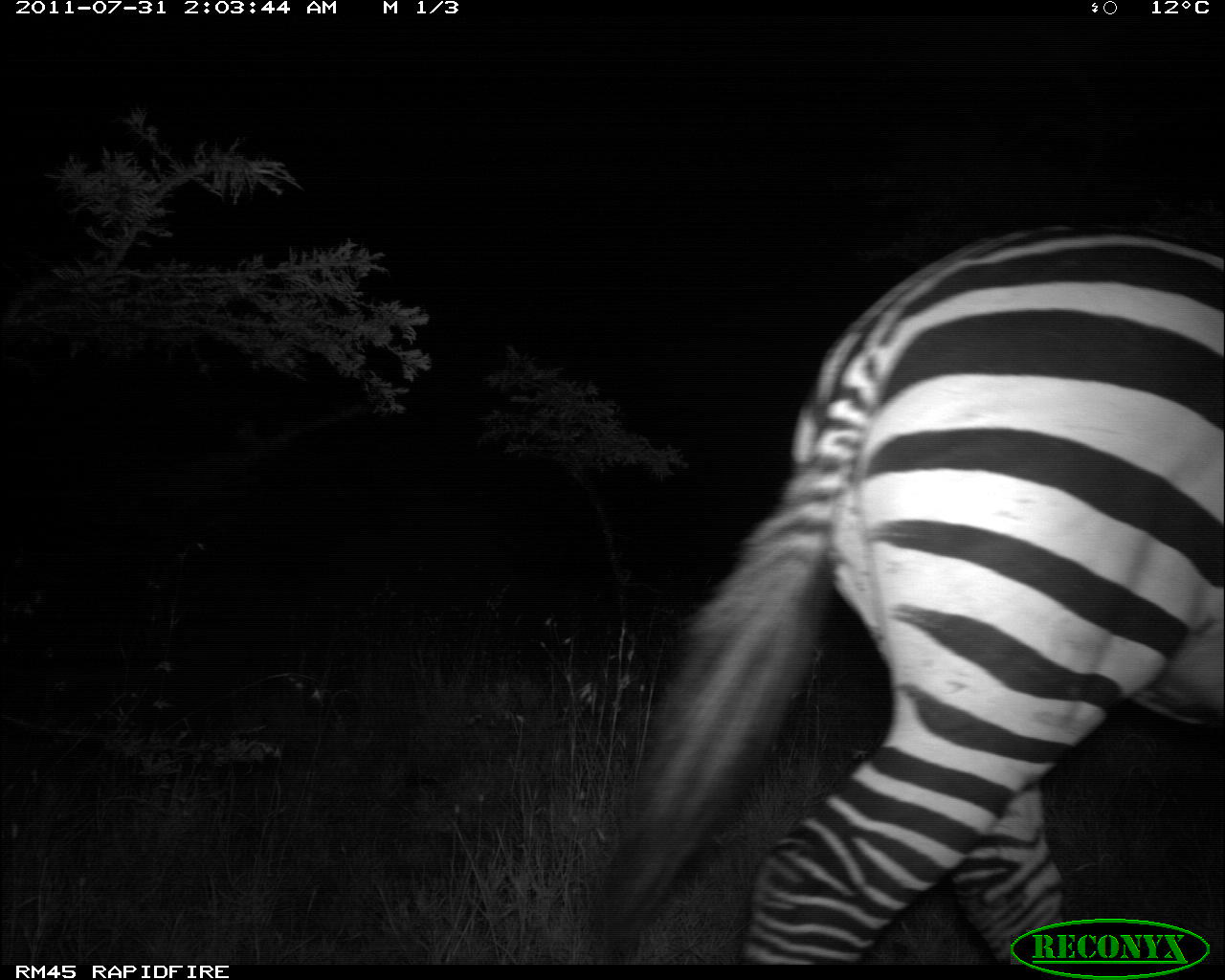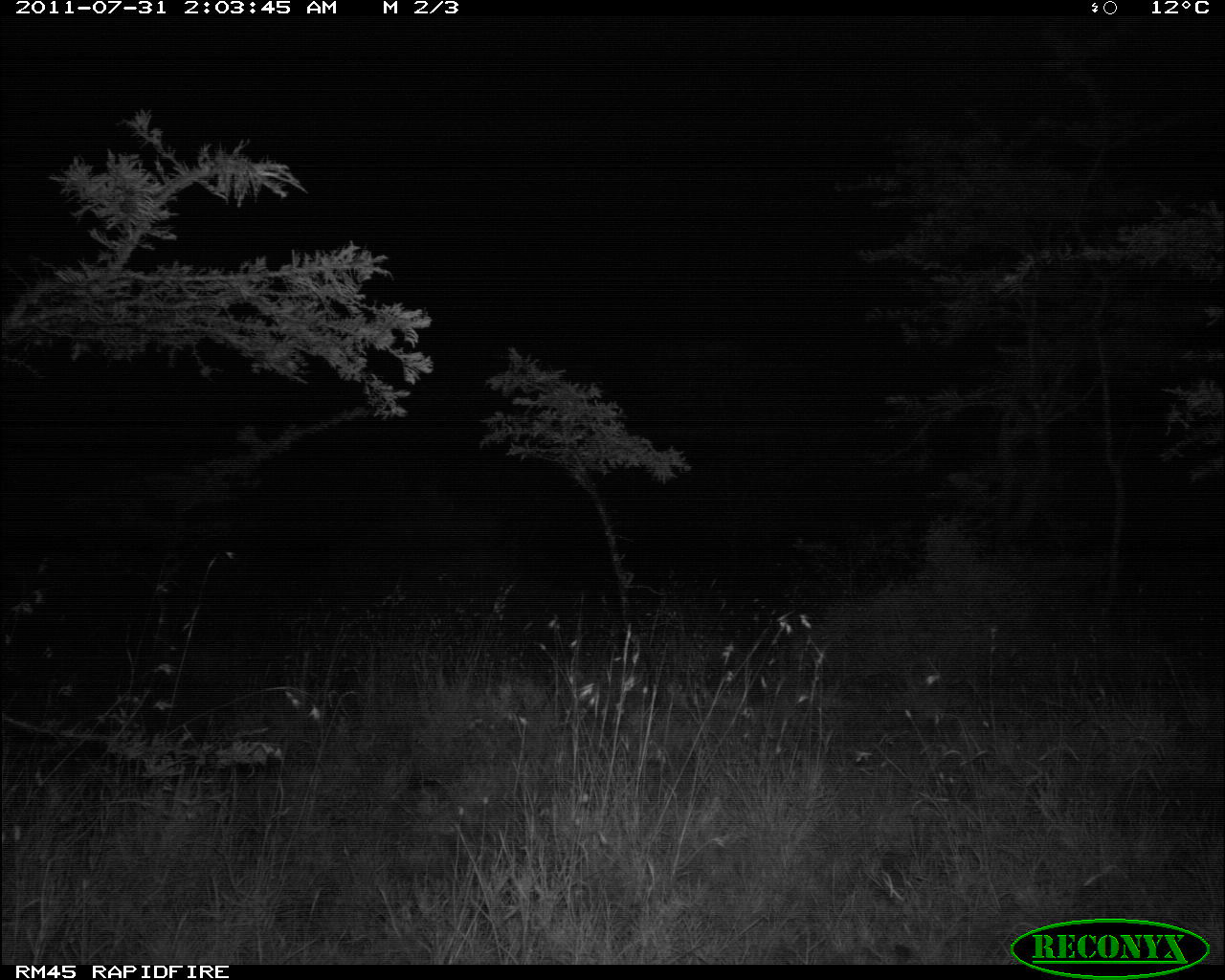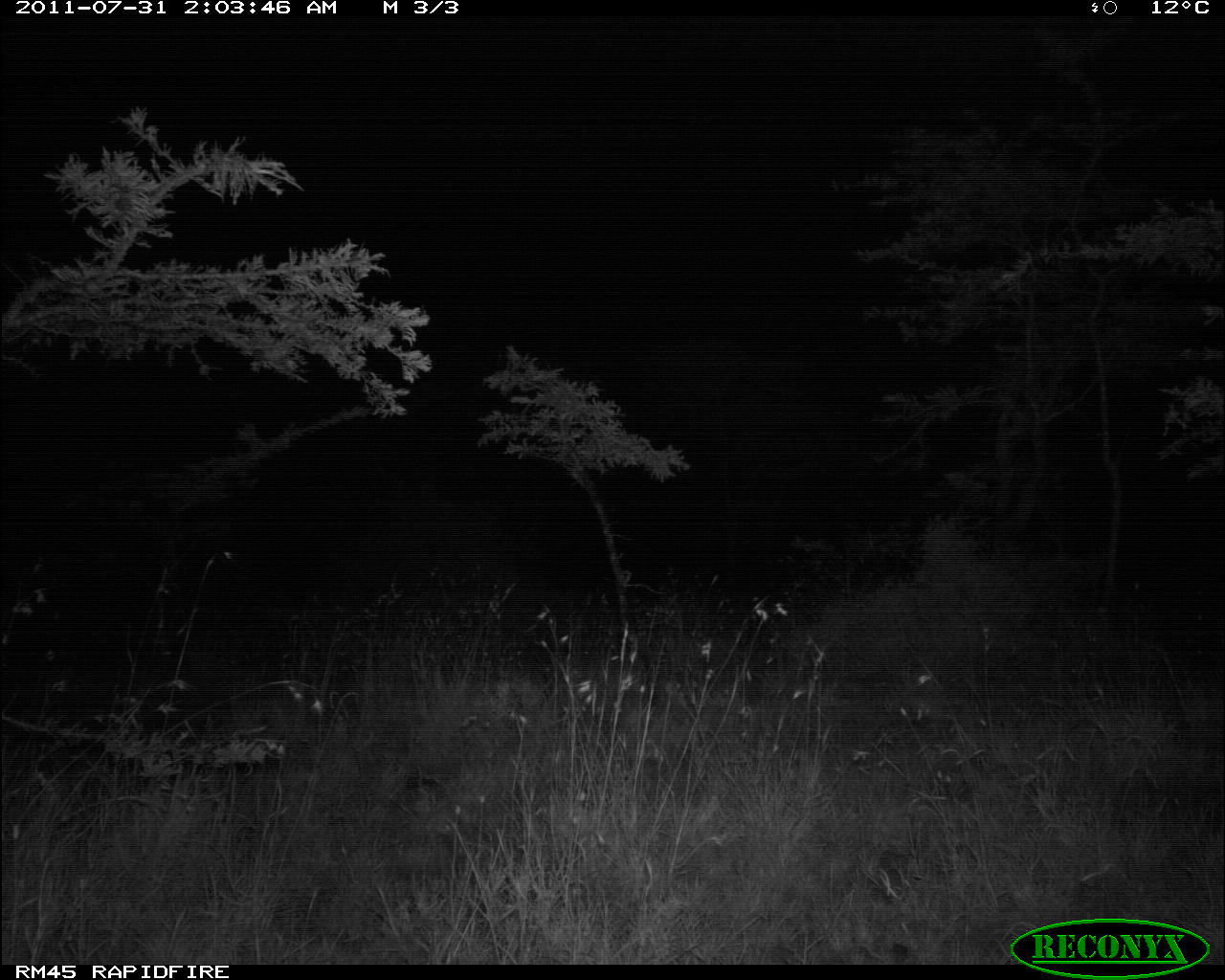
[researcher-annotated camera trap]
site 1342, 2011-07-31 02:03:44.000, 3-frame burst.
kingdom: Animalia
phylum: Chordata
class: Mammalia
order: Perissodactyla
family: Equidae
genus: Equus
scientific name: Equus quagga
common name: plains zebra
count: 1